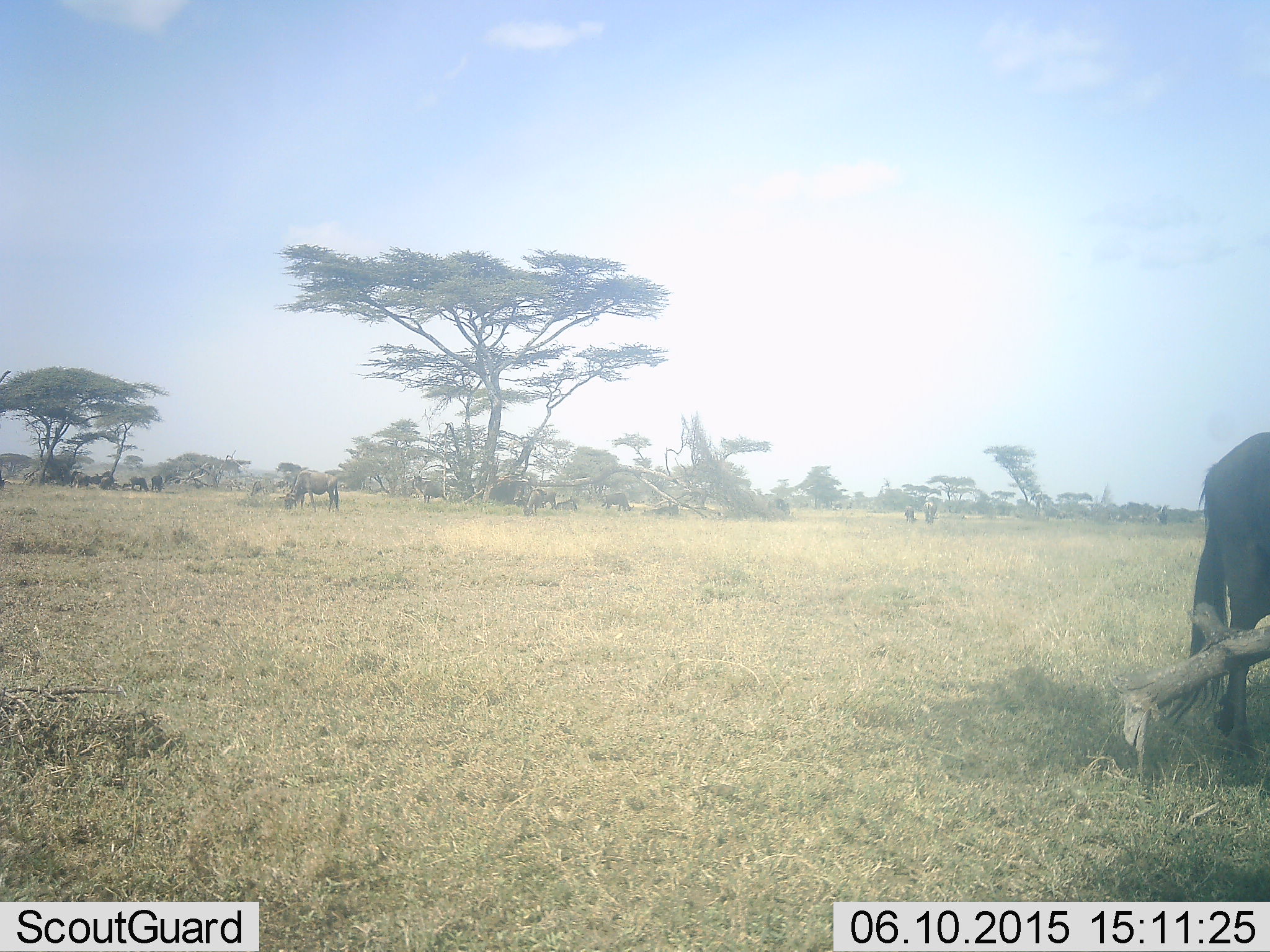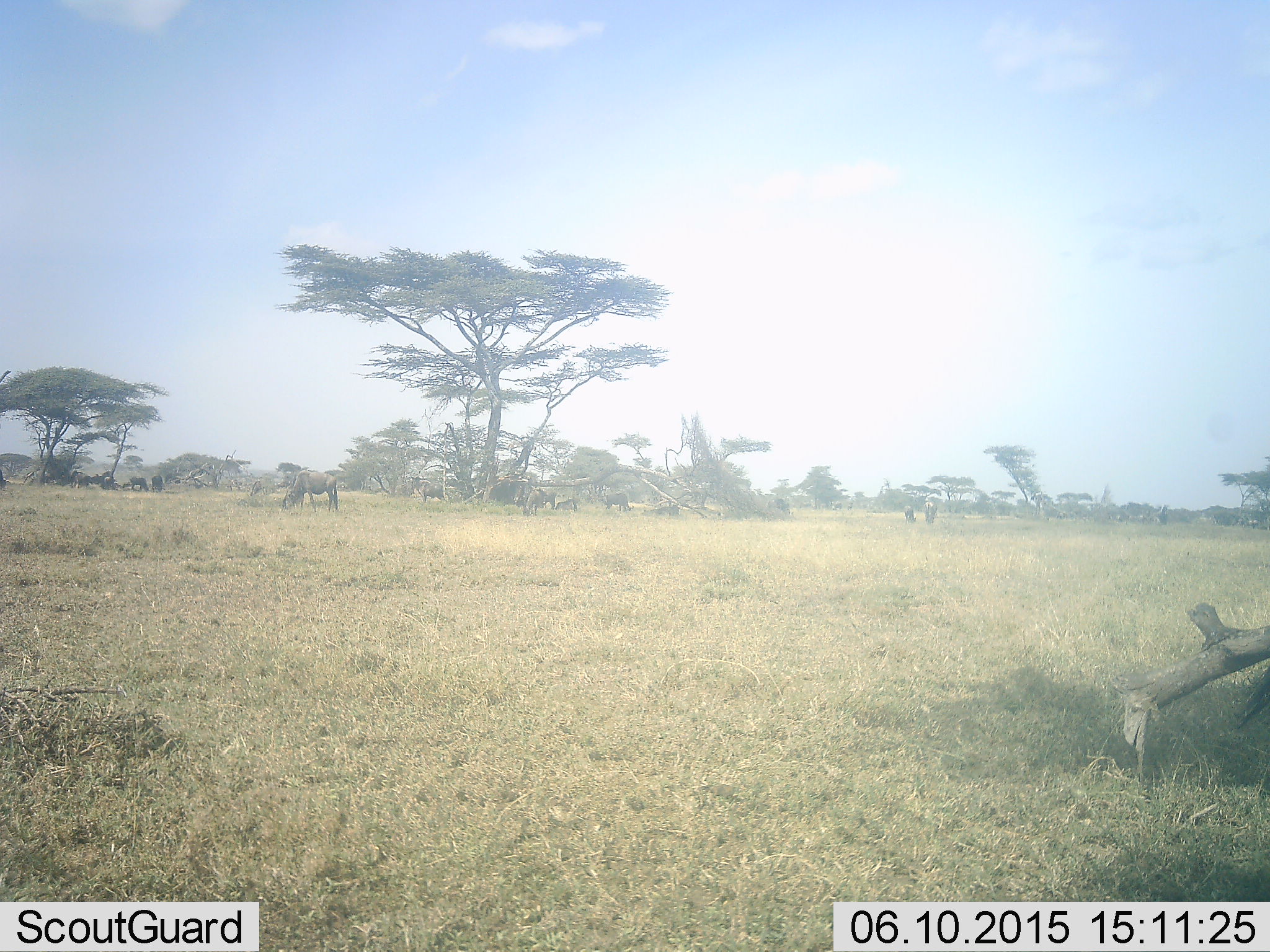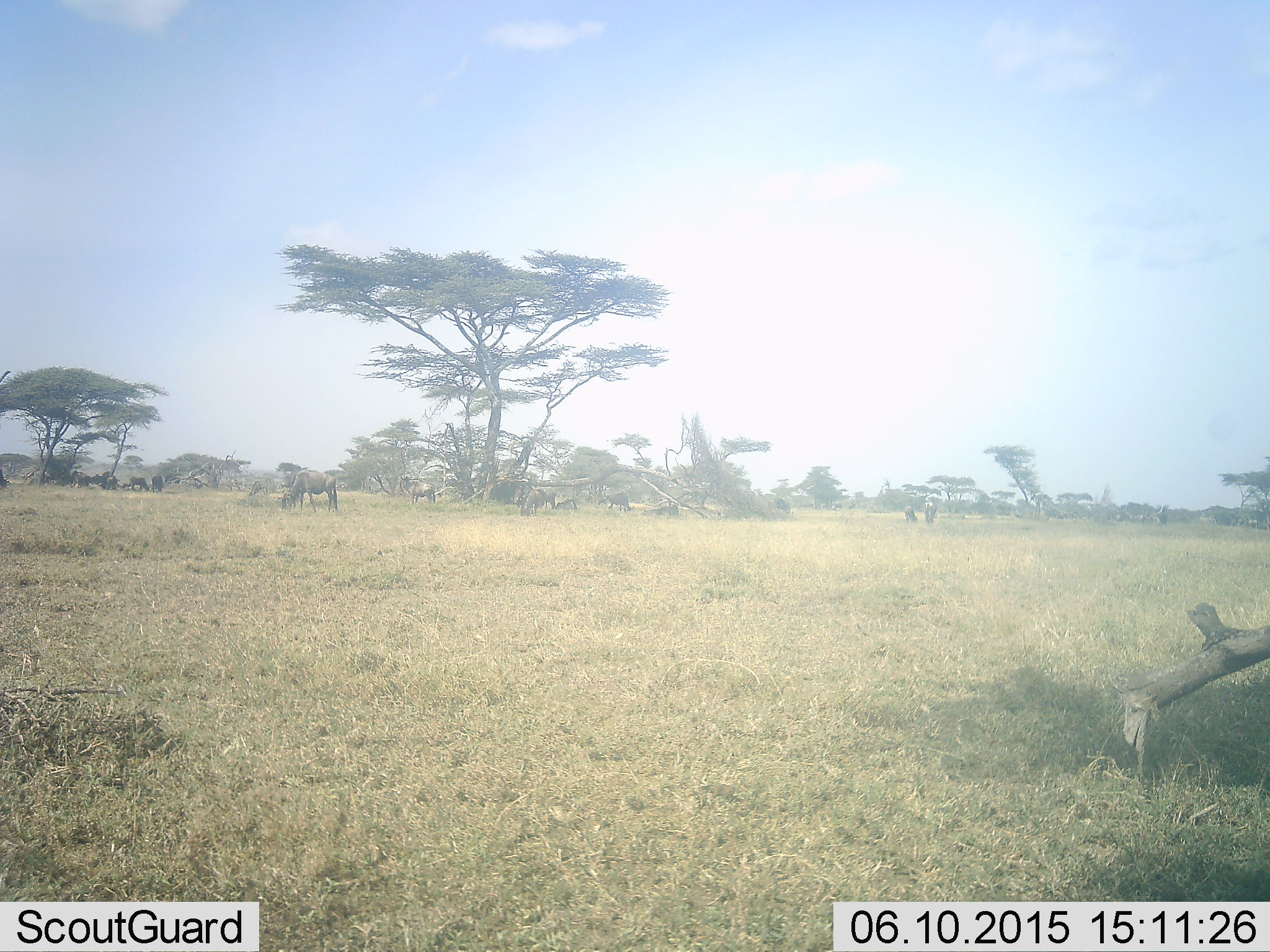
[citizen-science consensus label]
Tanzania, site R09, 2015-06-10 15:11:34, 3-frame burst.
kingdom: Animalia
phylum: Chordata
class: Mammalia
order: Artiodactyla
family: Bovidae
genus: Connochaetes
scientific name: Connochaetes taurinus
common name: blue wildebeest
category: wildebeest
Wildebeest (blue wildebeest) (Connochaetes taurinus), count 11-50. Behavior (volunteer vote fractions): standing 64%, resting 9%, moving 55%, interacting 0%. Young present (vote fraction): 0%. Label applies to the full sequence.